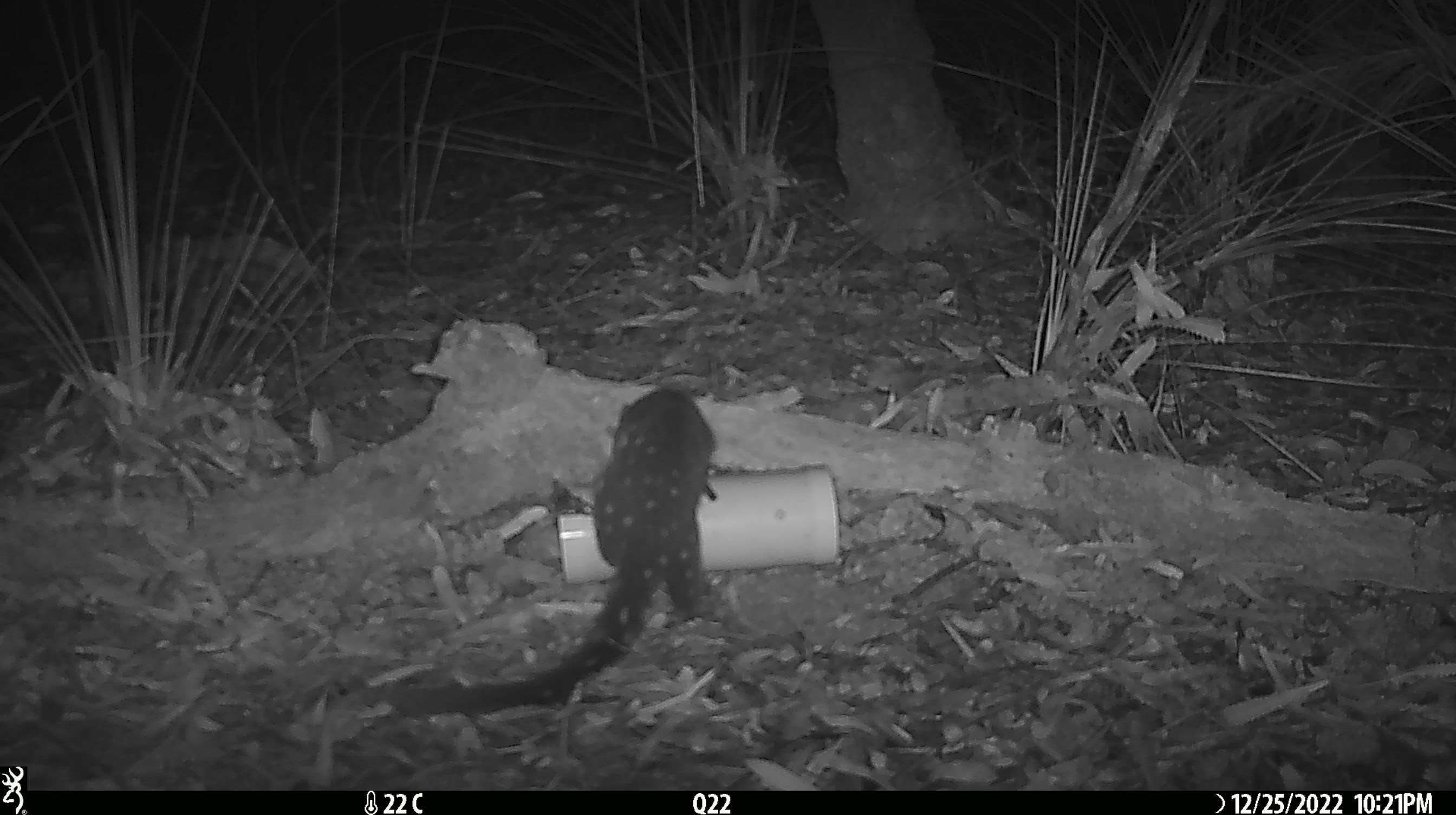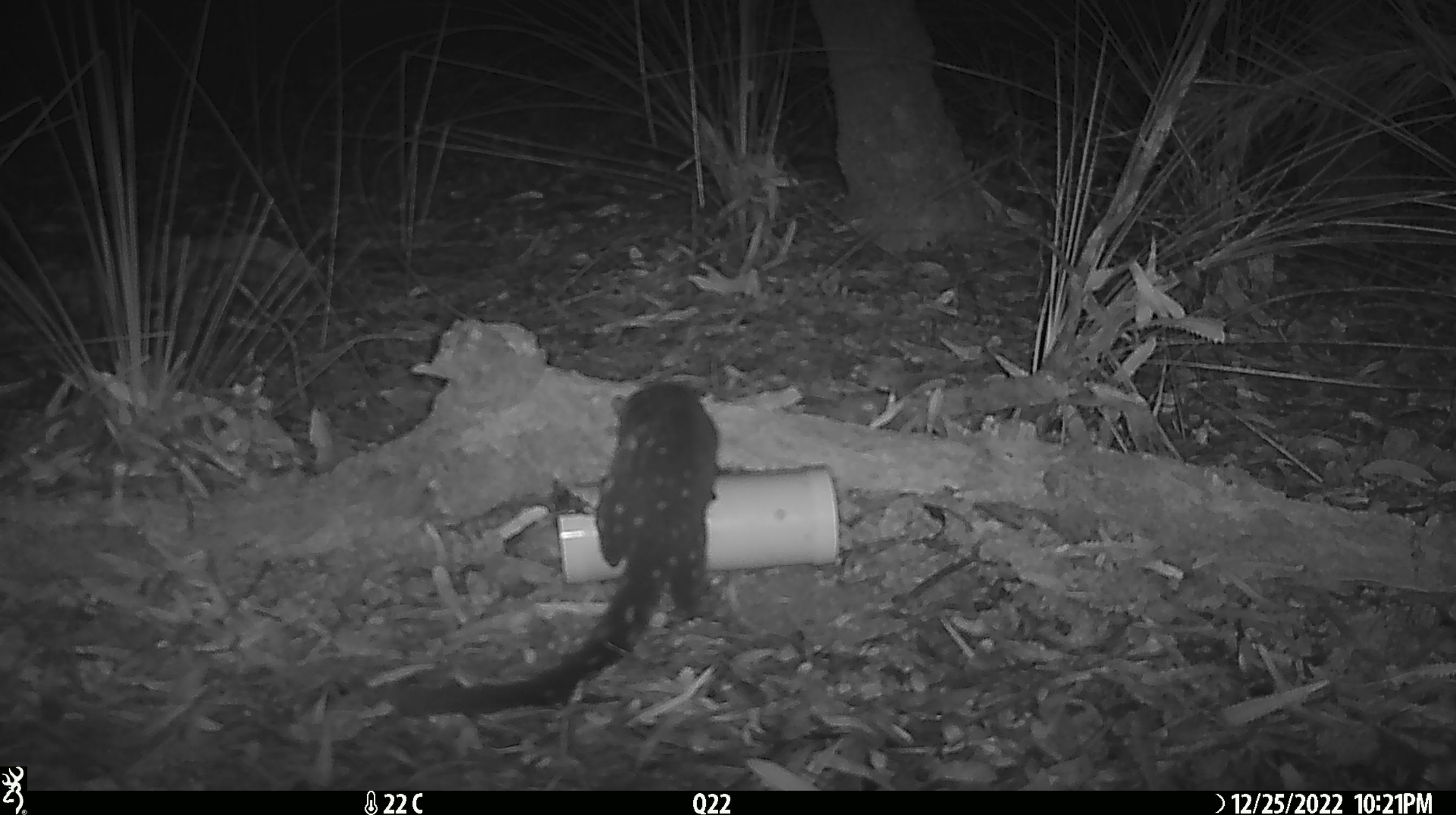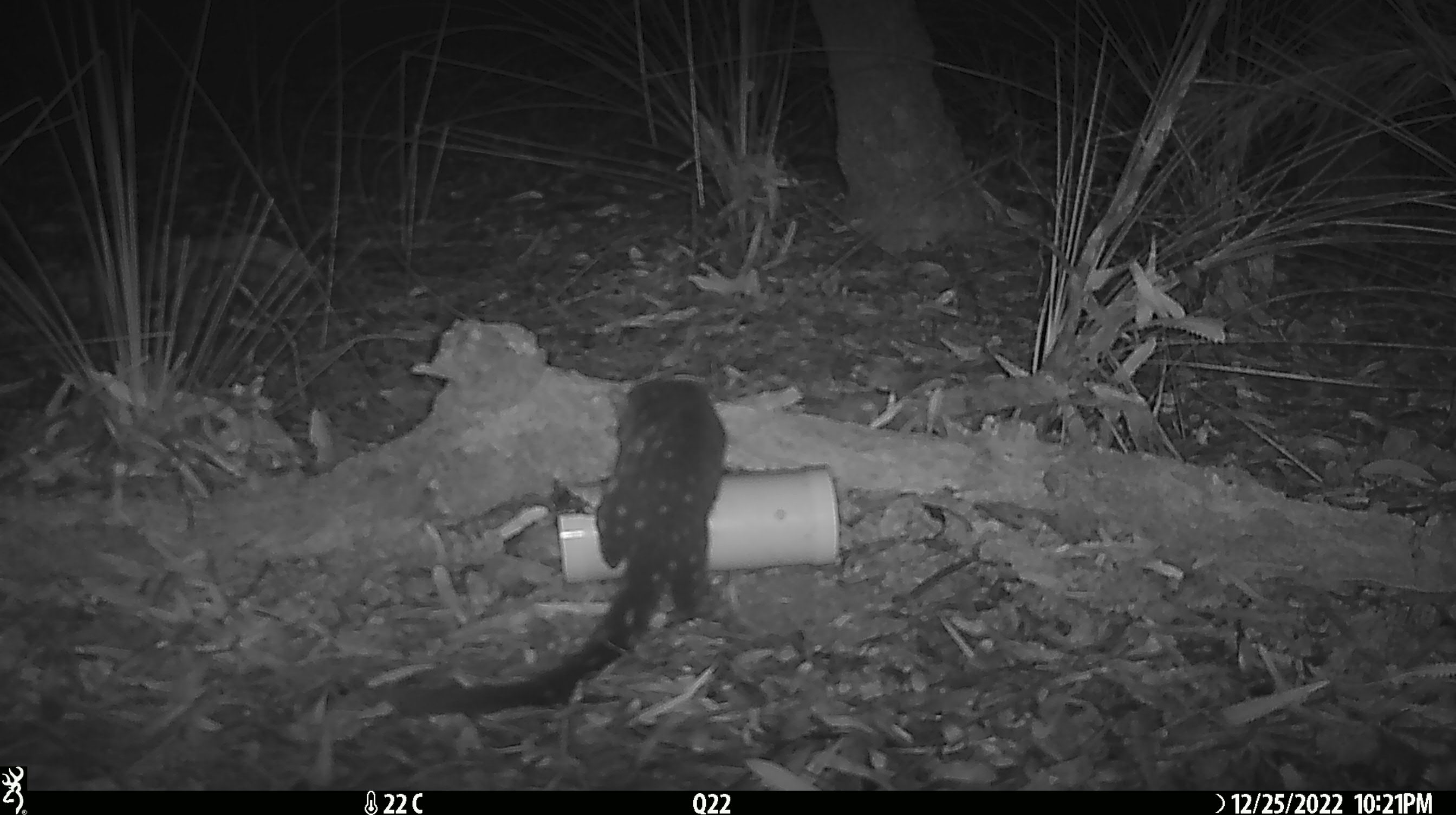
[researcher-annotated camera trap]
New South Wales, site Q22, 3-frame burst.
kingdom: Animalia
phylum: Chordata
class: Mammalia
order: Dasyuromorphia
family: Dasyuridae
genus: Dasyurus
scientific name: Dasyurus maculatus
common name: spotted-tailed quoll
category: quoll